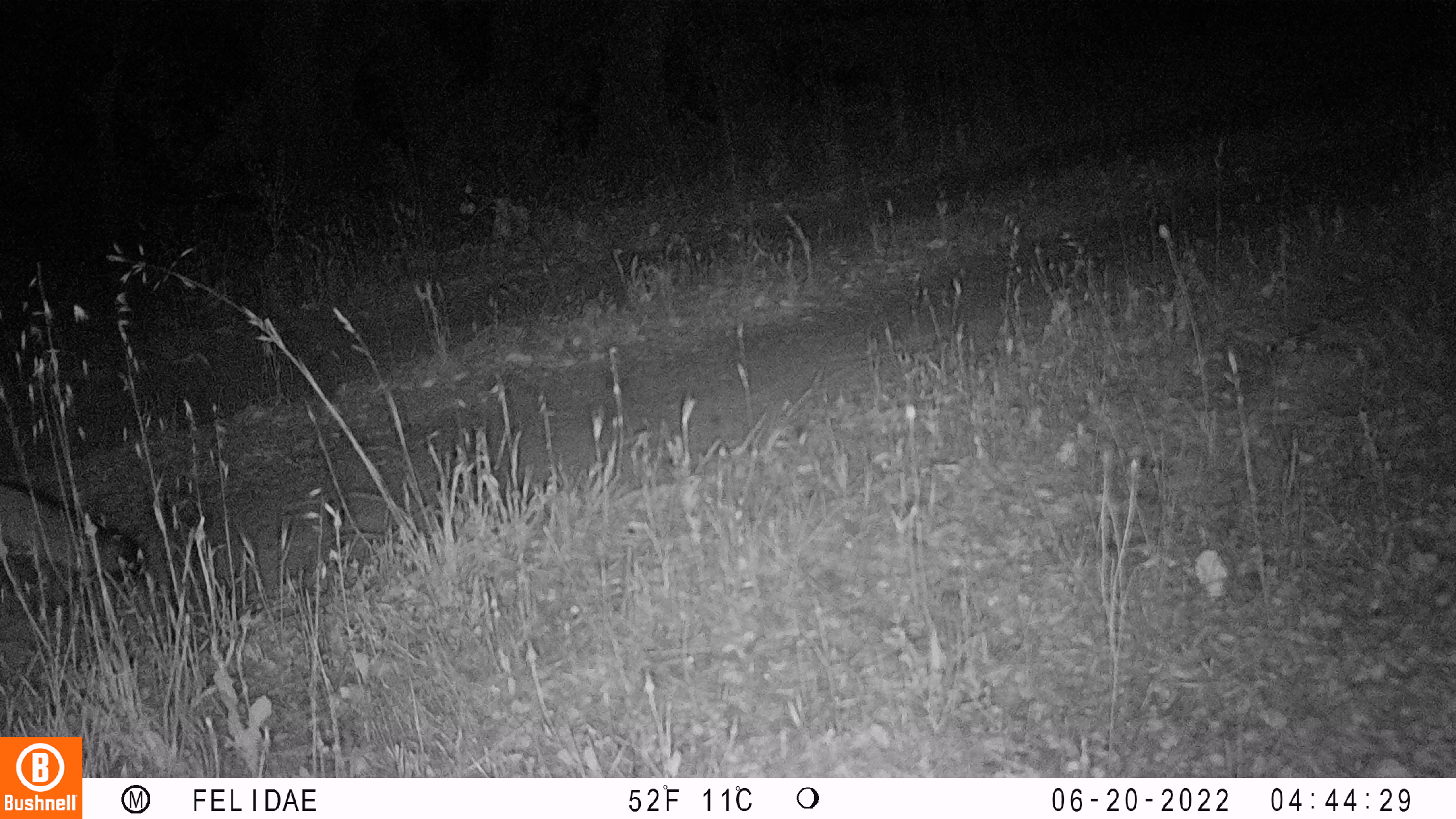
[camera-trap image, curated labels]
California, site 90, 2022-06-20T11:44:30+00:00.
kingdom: Animalia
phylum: Chordata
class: Mammalia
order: Carnivora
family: Canidae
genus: Urocyon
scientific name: Urocyon cinereoargenteus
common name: gray fox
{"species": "gray fox (Urocyon cinereoargenteus)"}